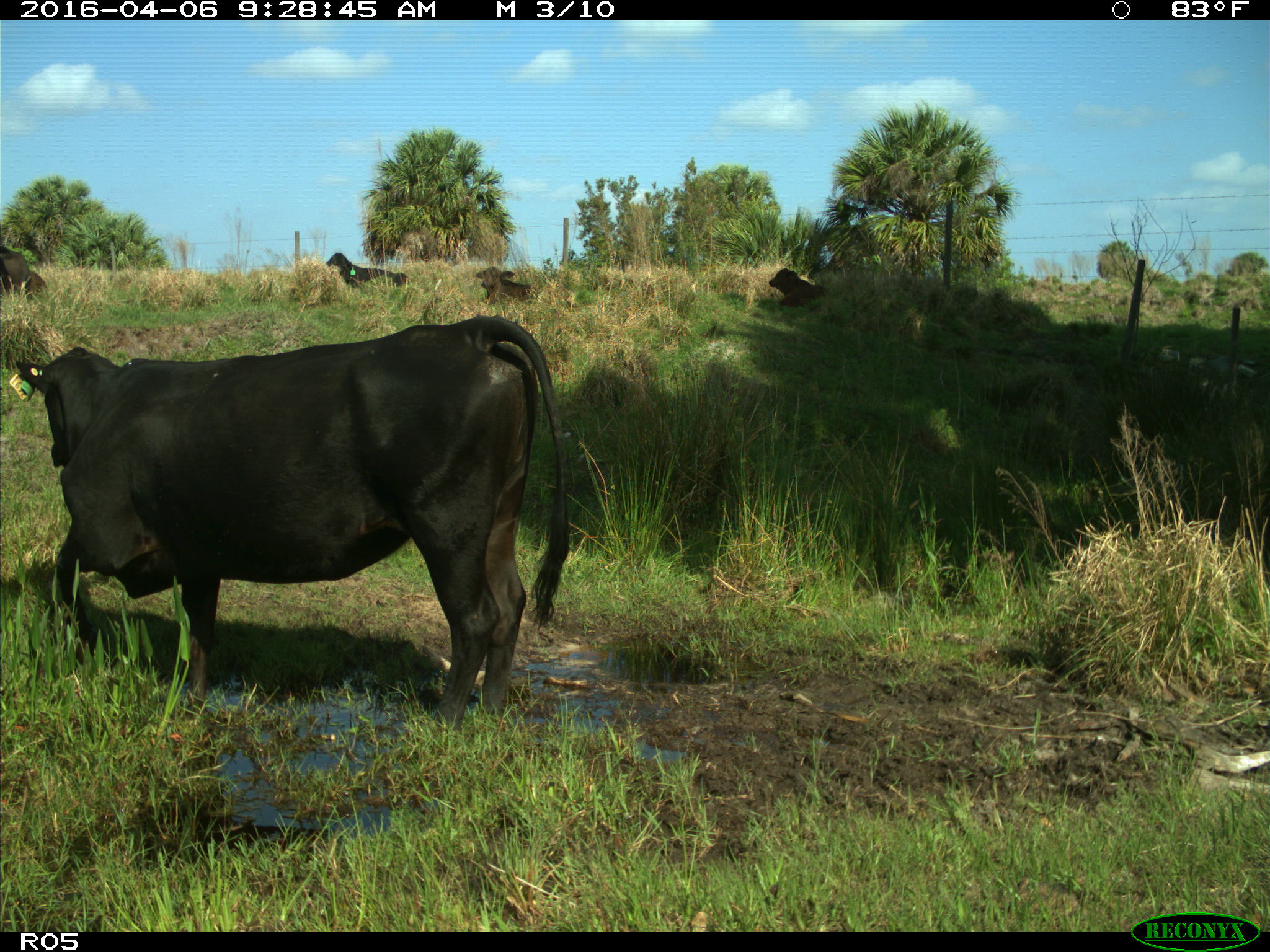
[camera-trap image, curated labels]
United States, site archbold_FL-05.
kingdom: Animalia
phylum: Chordata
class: Mammalia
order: Artiodactyla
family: Bovidae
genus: Bos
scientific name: Bos taurus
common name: domestic cow